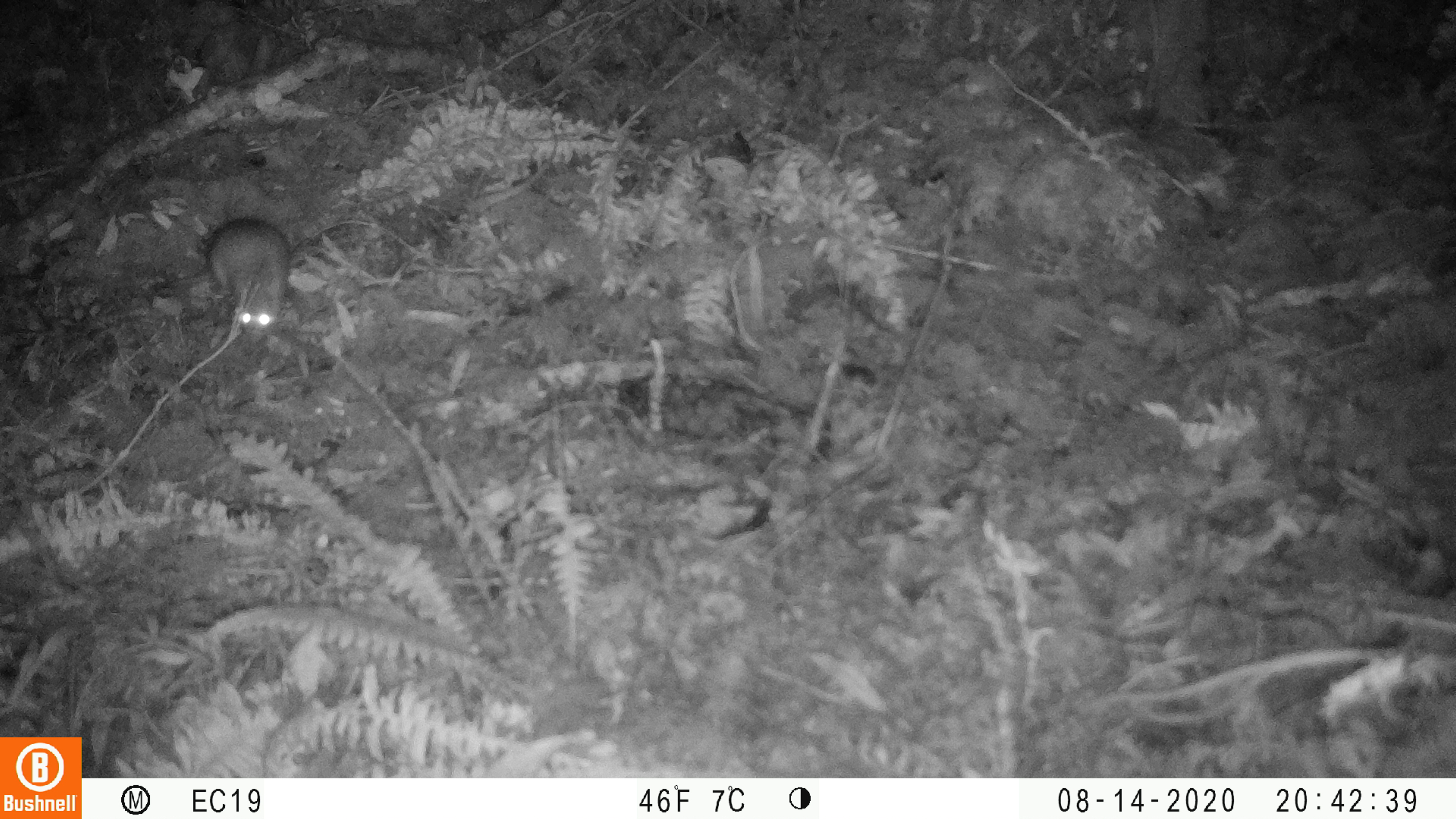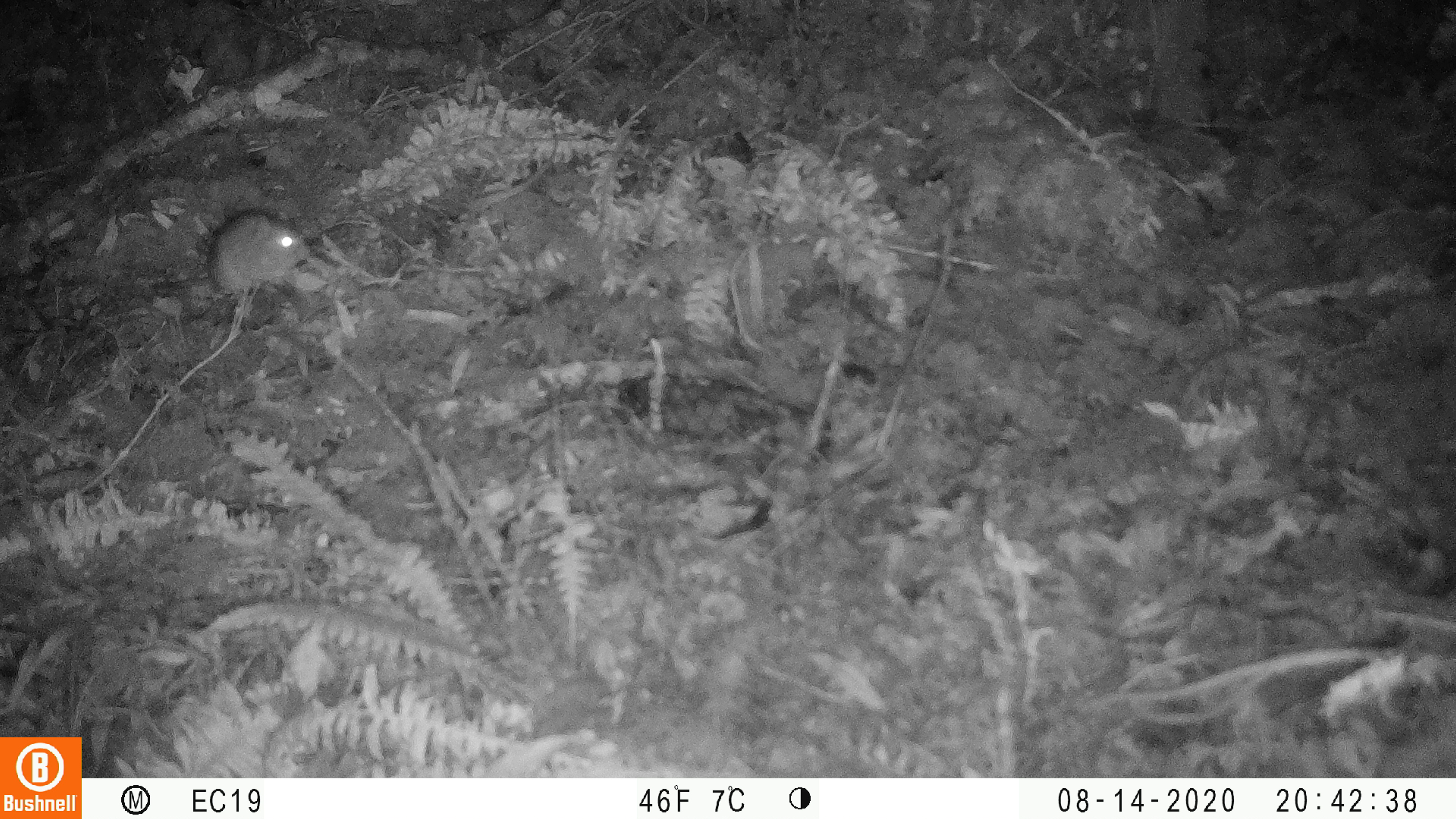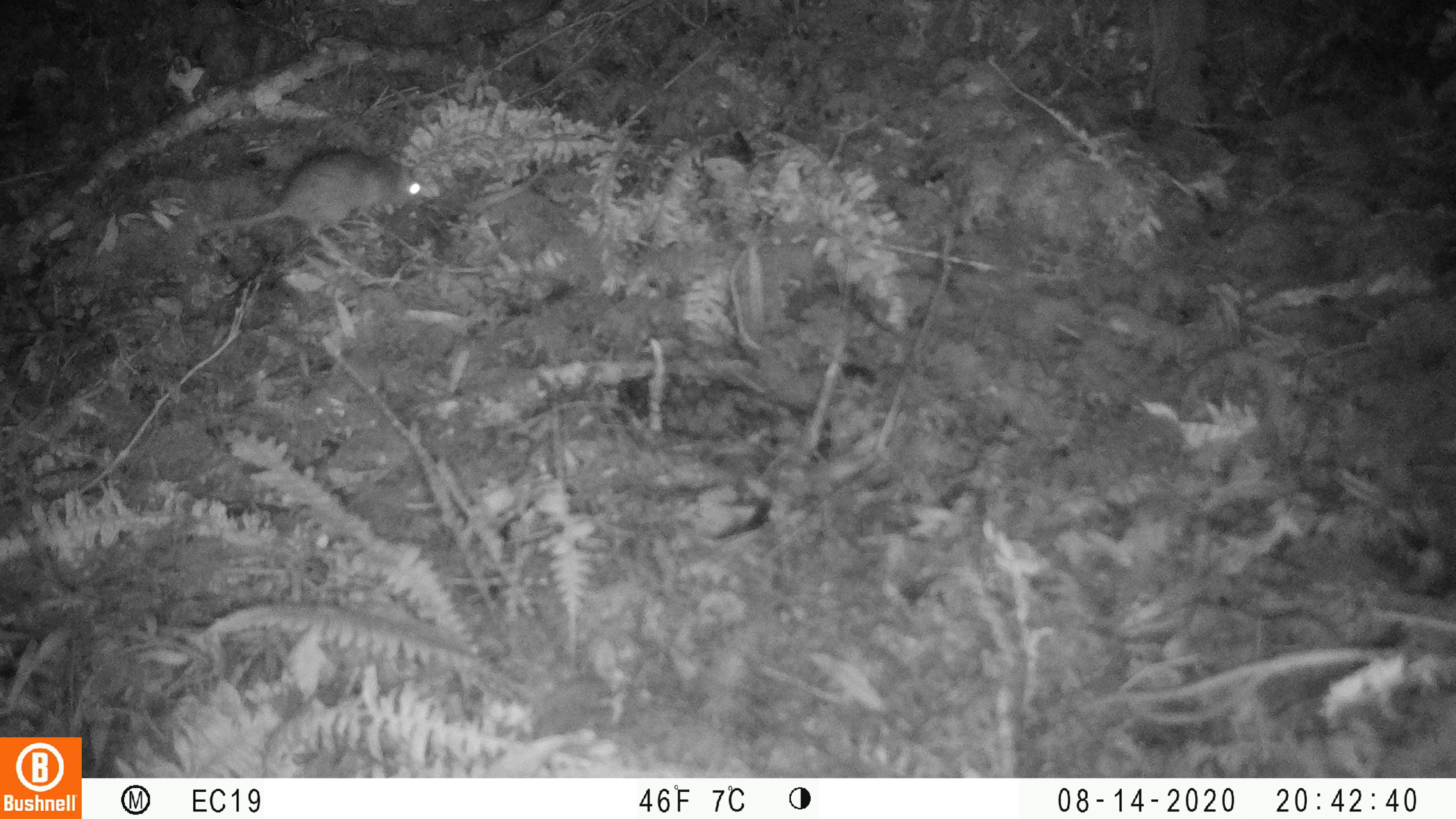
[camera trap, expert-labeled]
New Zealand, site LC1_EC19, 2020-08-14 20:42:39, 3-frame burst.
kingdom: Animalia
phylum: Chordata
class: Mammalia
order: Rodentia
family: Muridae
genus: Rattus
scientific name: Rattus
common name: rat